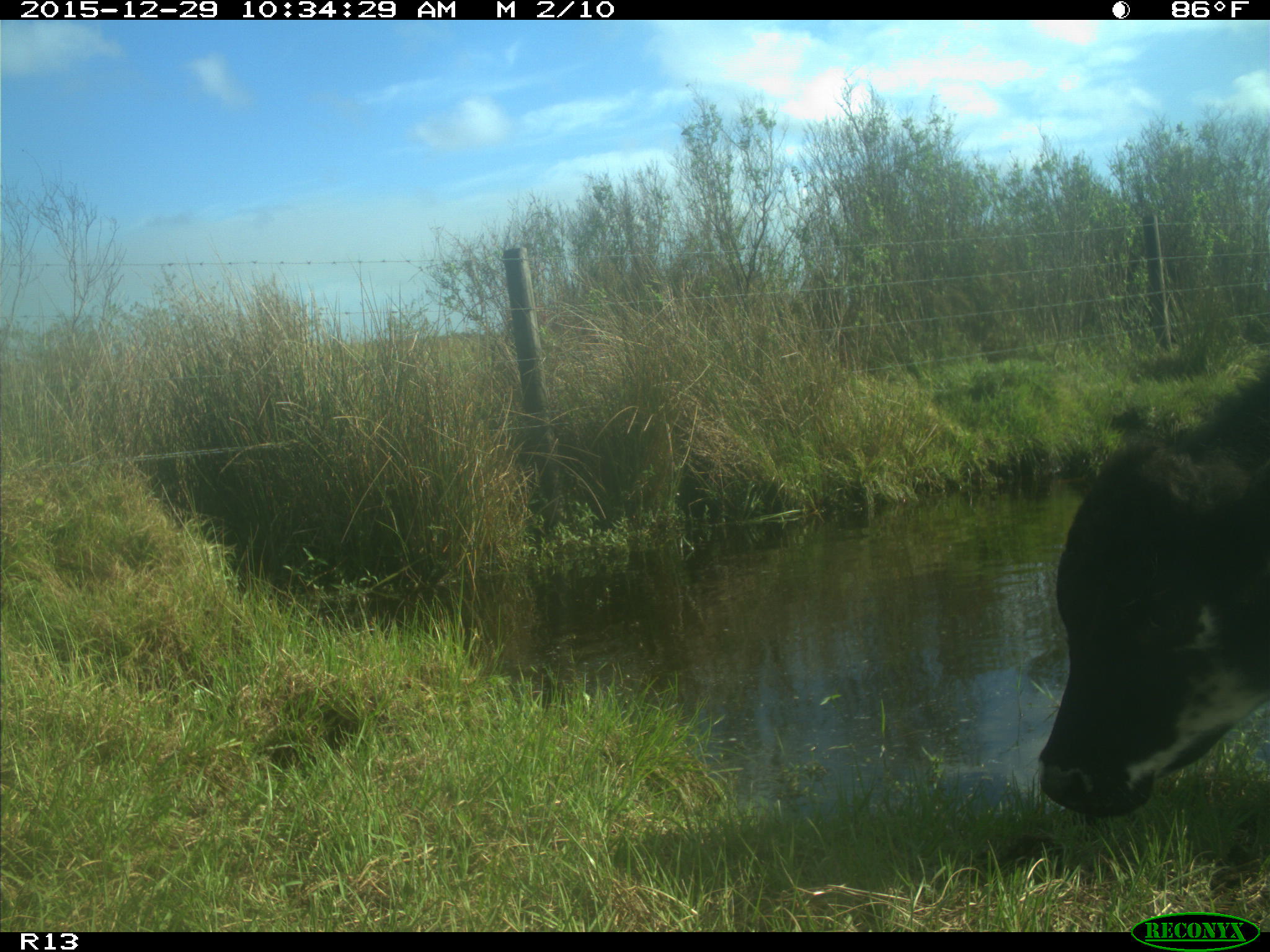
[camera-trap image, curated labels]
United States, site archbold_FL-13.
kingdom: Animalia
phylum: Chordata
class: Mammalia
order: Artiodactyla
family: Bovidae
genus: Bos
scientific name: Bos taurus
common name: domestic cow